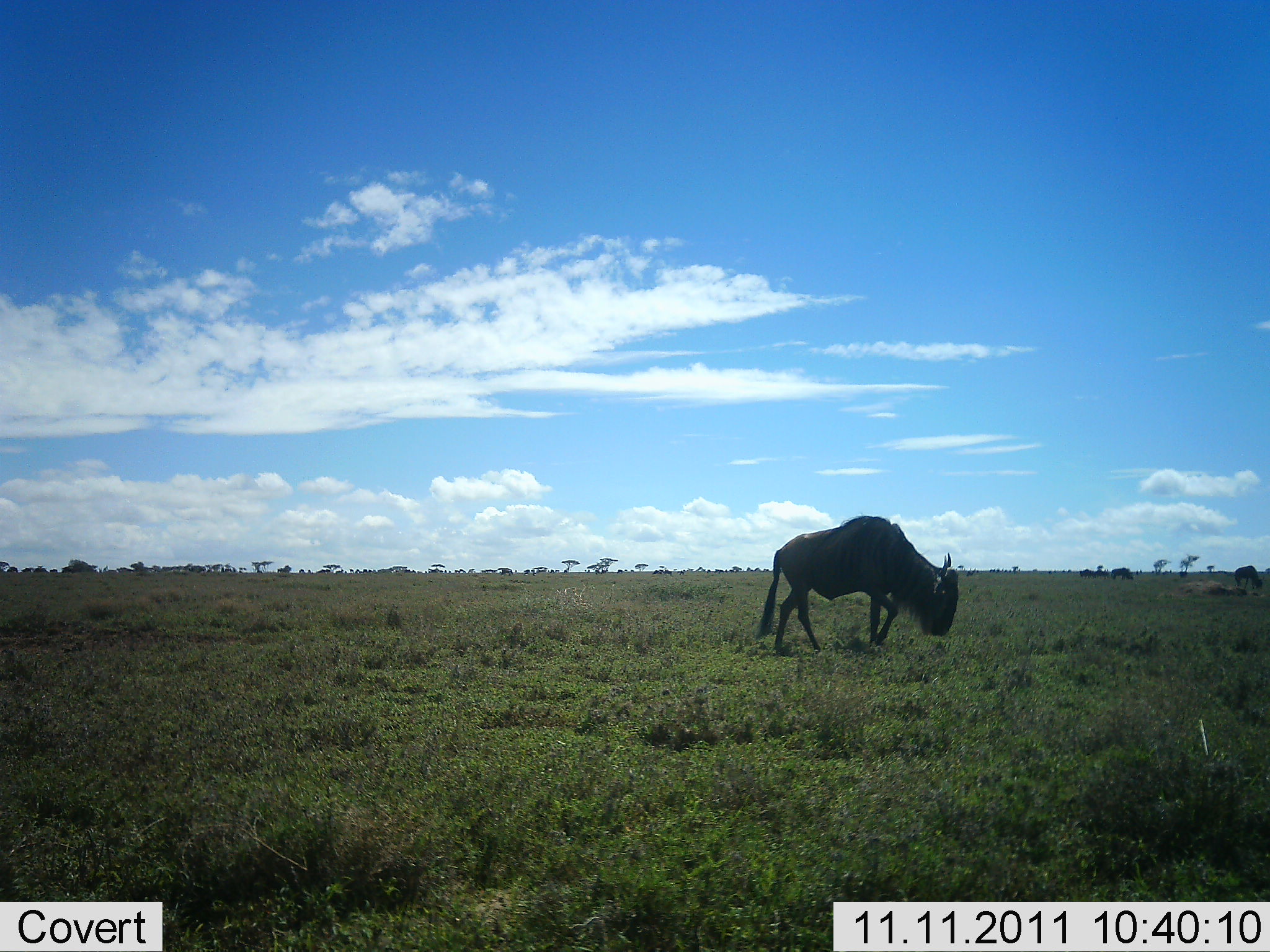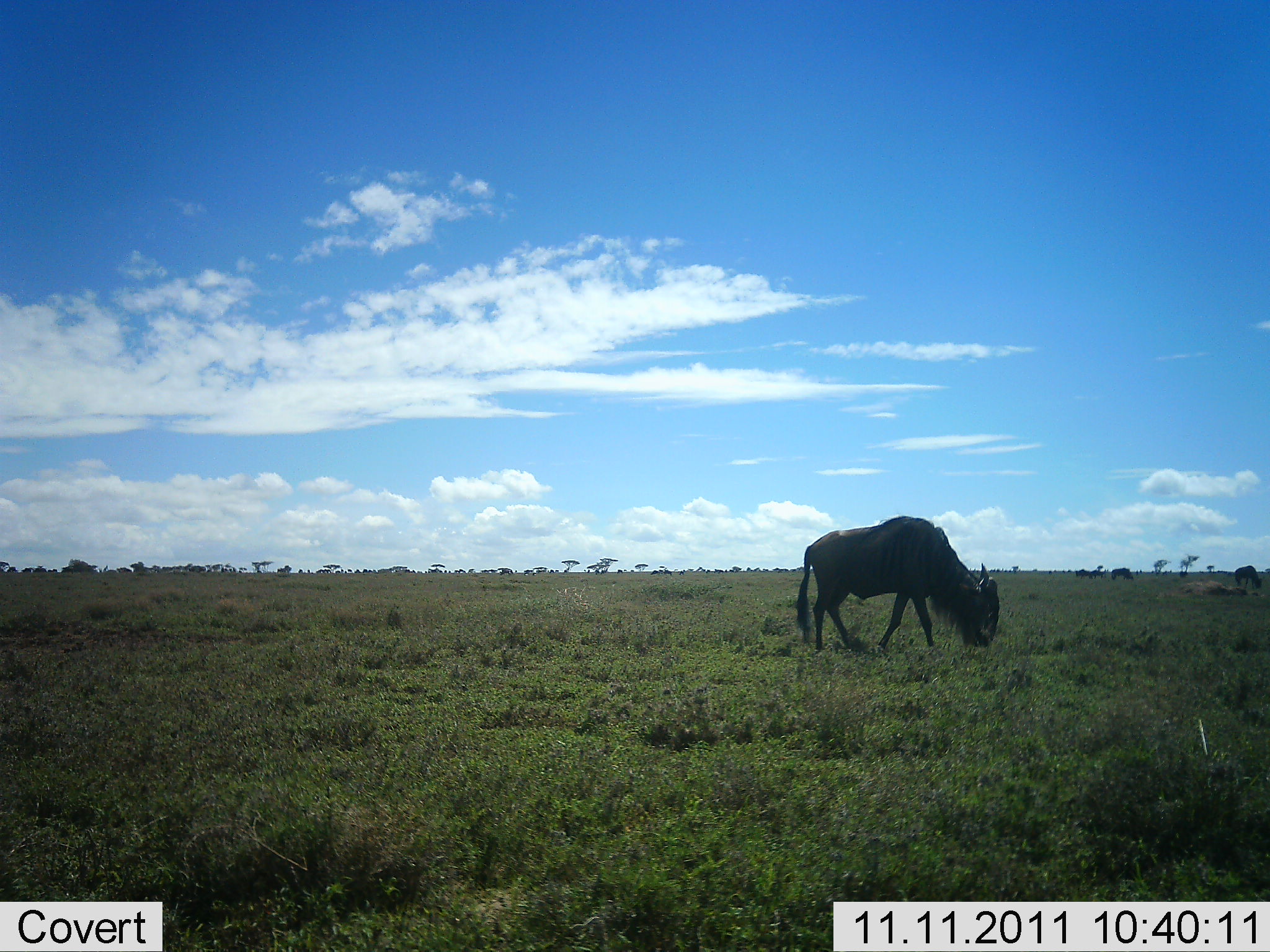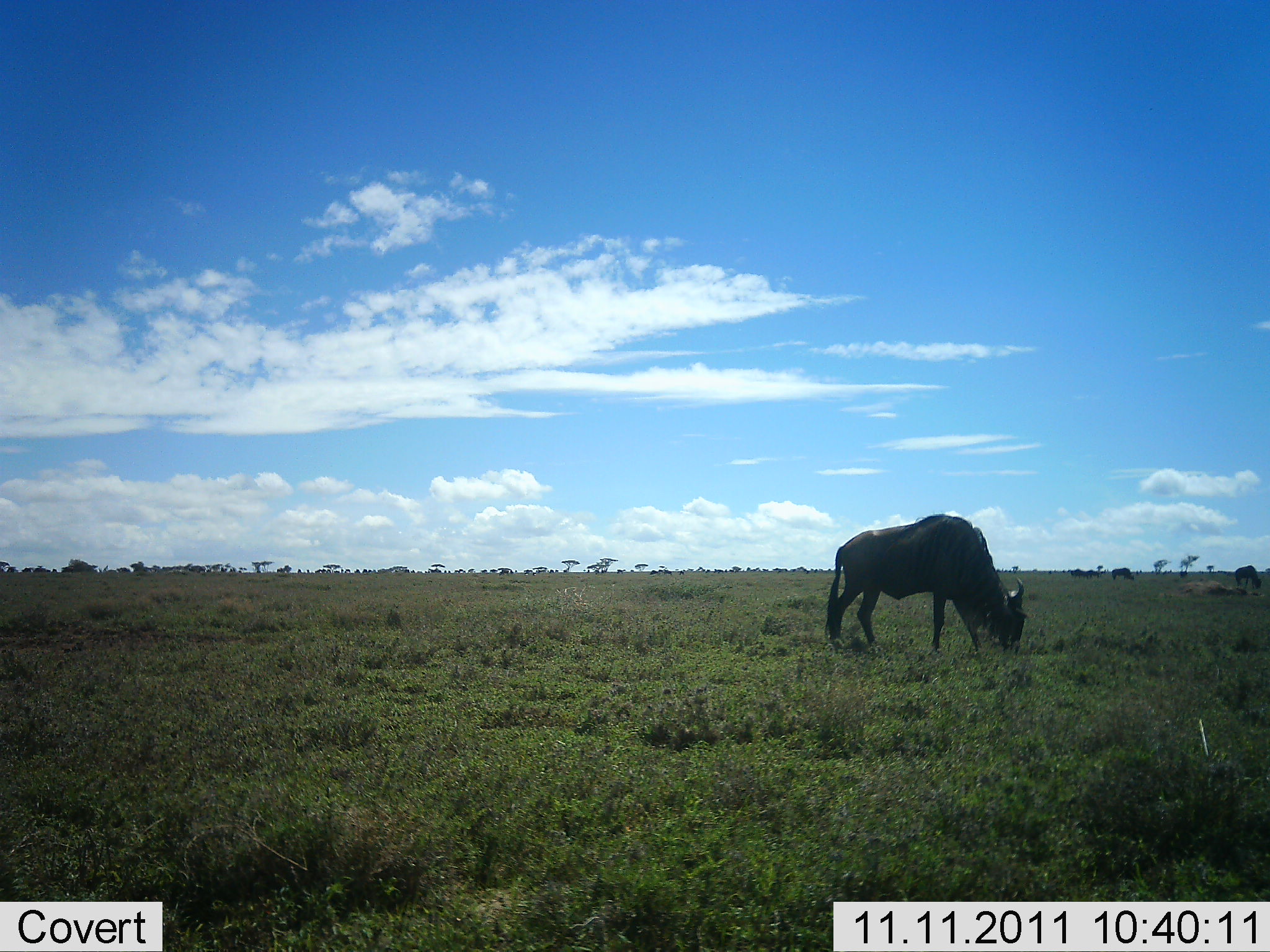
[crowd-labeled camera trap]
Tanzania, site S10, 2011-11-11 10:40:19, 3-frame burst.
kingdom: Animalia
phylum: Chordata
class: Mammalia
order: Artiodactyla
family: Bovidae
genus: Connochaetes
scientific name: Connochaetes taurinus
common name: blue wildebeest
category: wildebeest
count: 4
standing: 29%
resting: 0%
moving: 29%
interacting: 0%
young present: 0%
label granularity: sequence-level